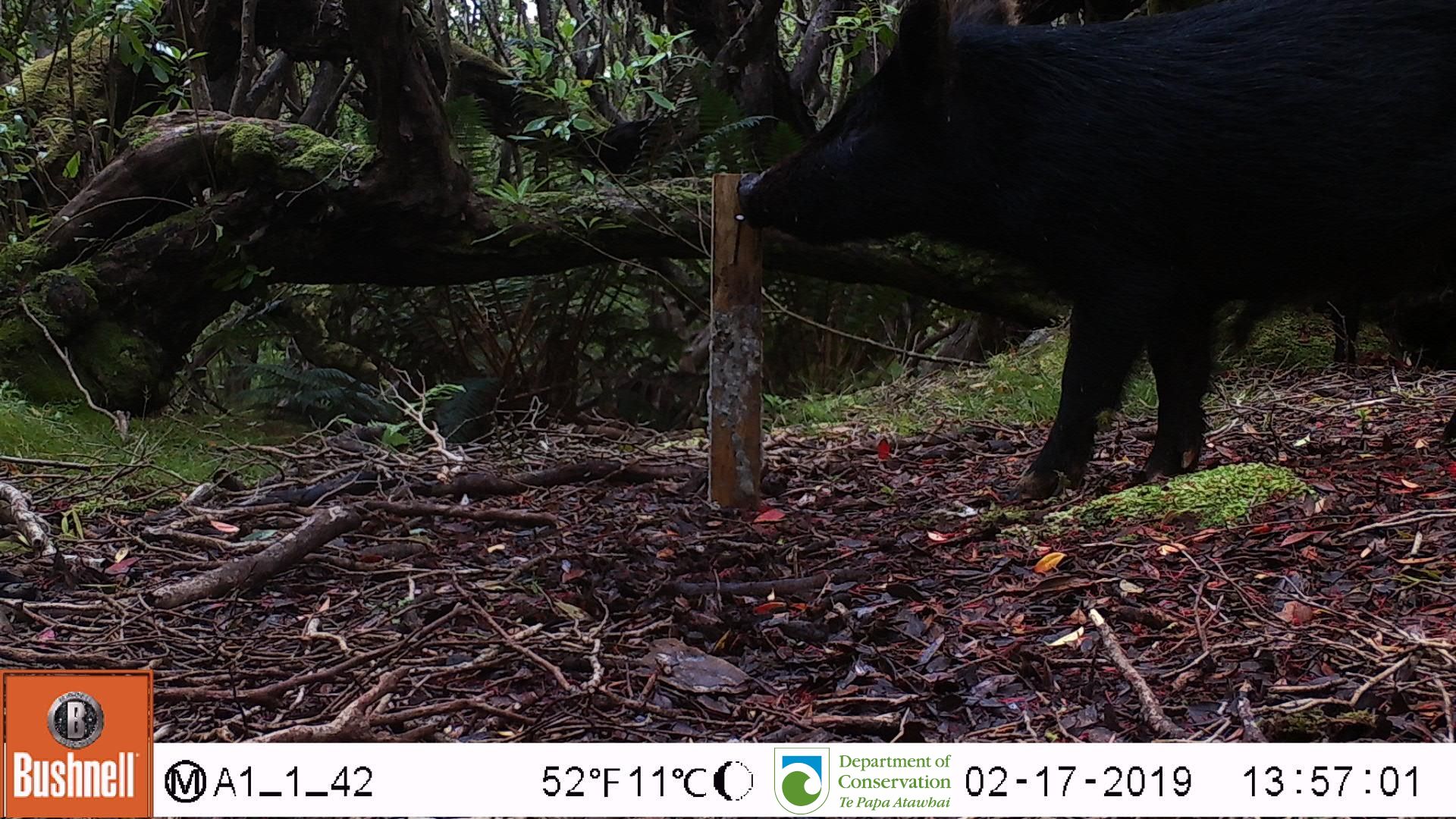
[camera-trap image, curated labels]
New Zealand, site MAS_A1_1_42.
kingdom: Animalia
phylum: Chordata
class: Mammalia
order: Artiodactyla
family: Suidae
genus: Sus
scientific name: Sus scrofa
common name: pig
Pig (Sus scrofa).